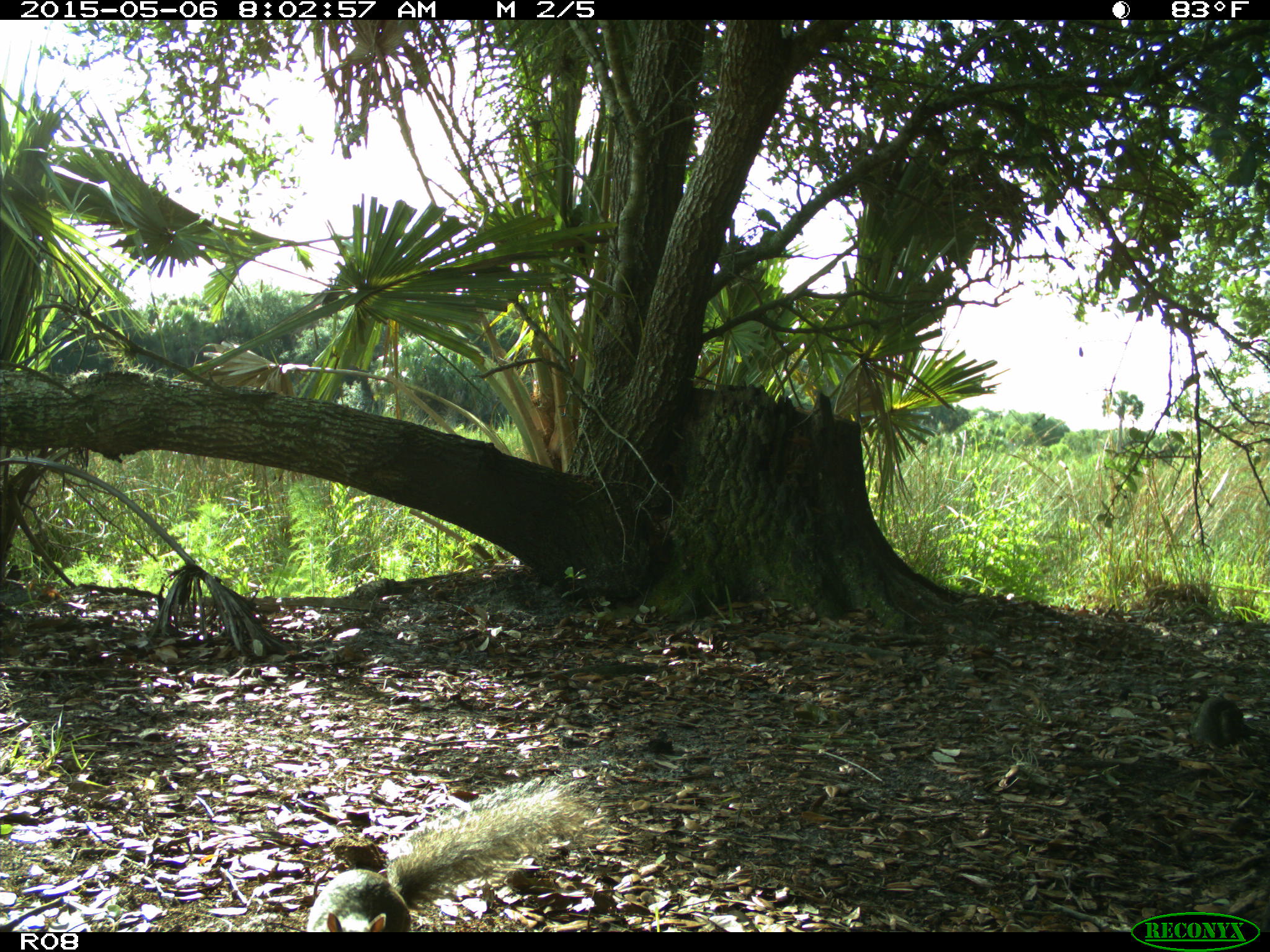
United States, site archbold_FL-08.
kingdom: Animalia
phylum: Chordata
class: Mammalia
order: Rodentia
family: Sciuridae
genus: Sciurus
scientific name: Sciurus carolinensis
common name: eastern gray squirrel